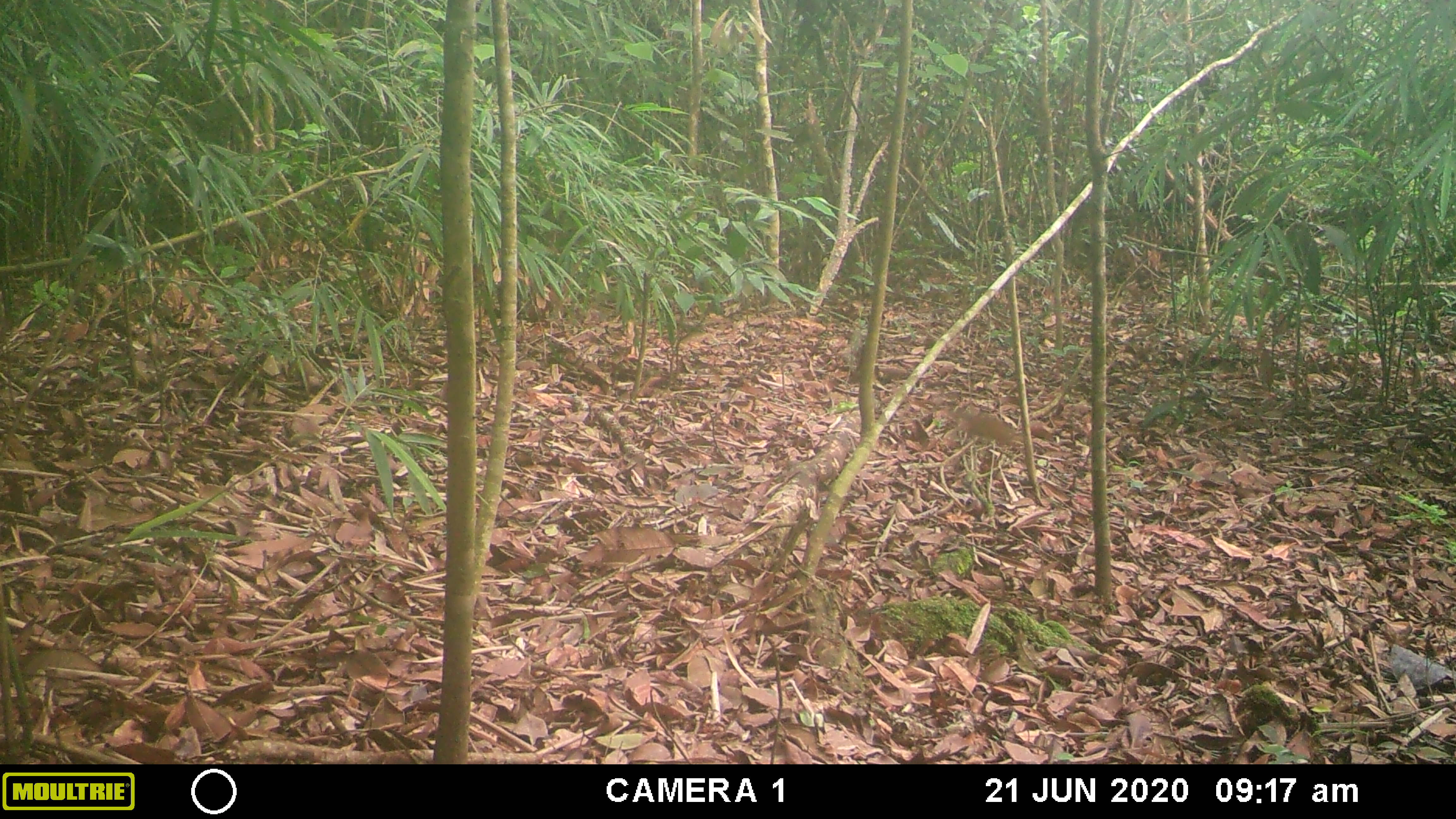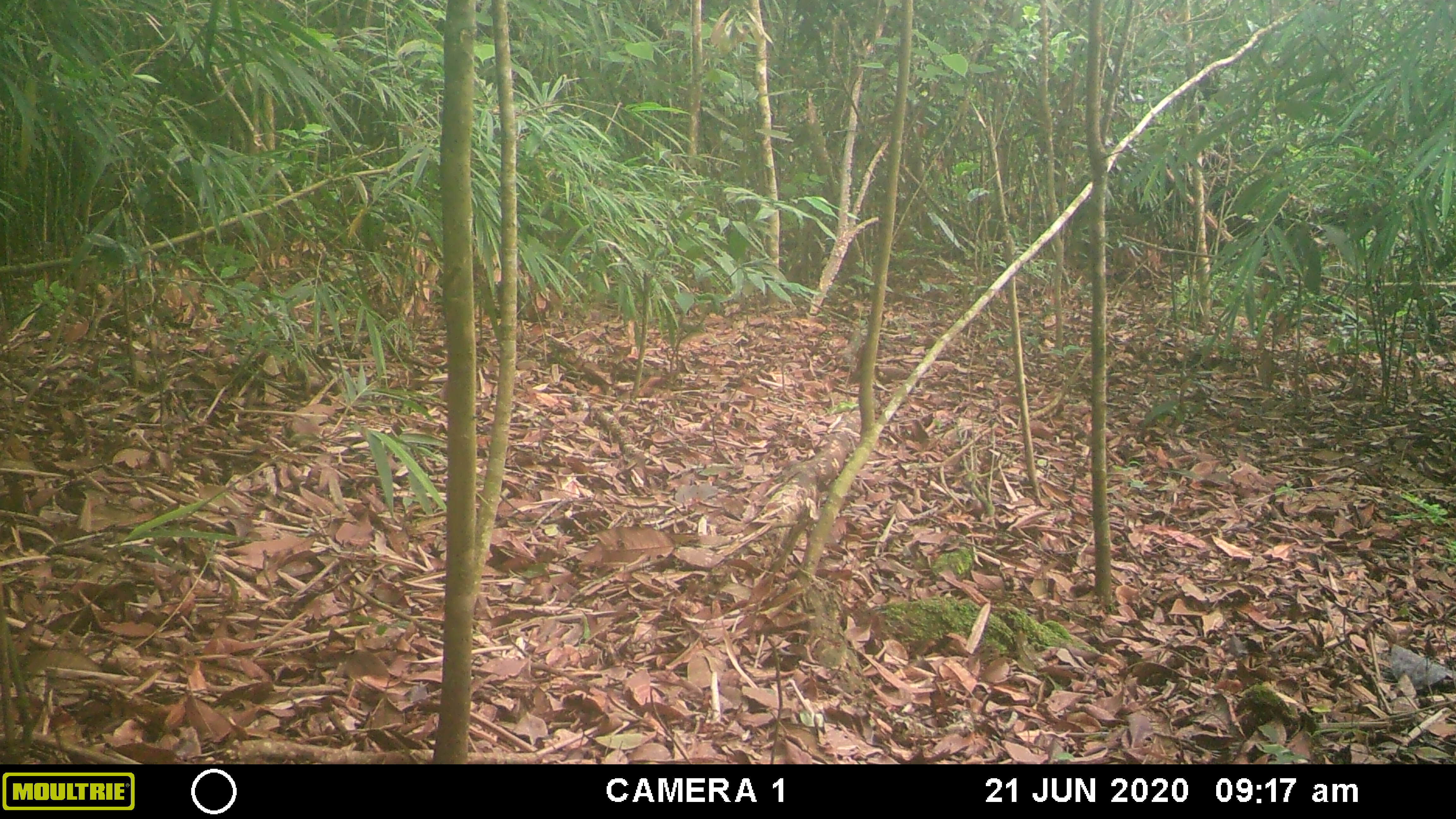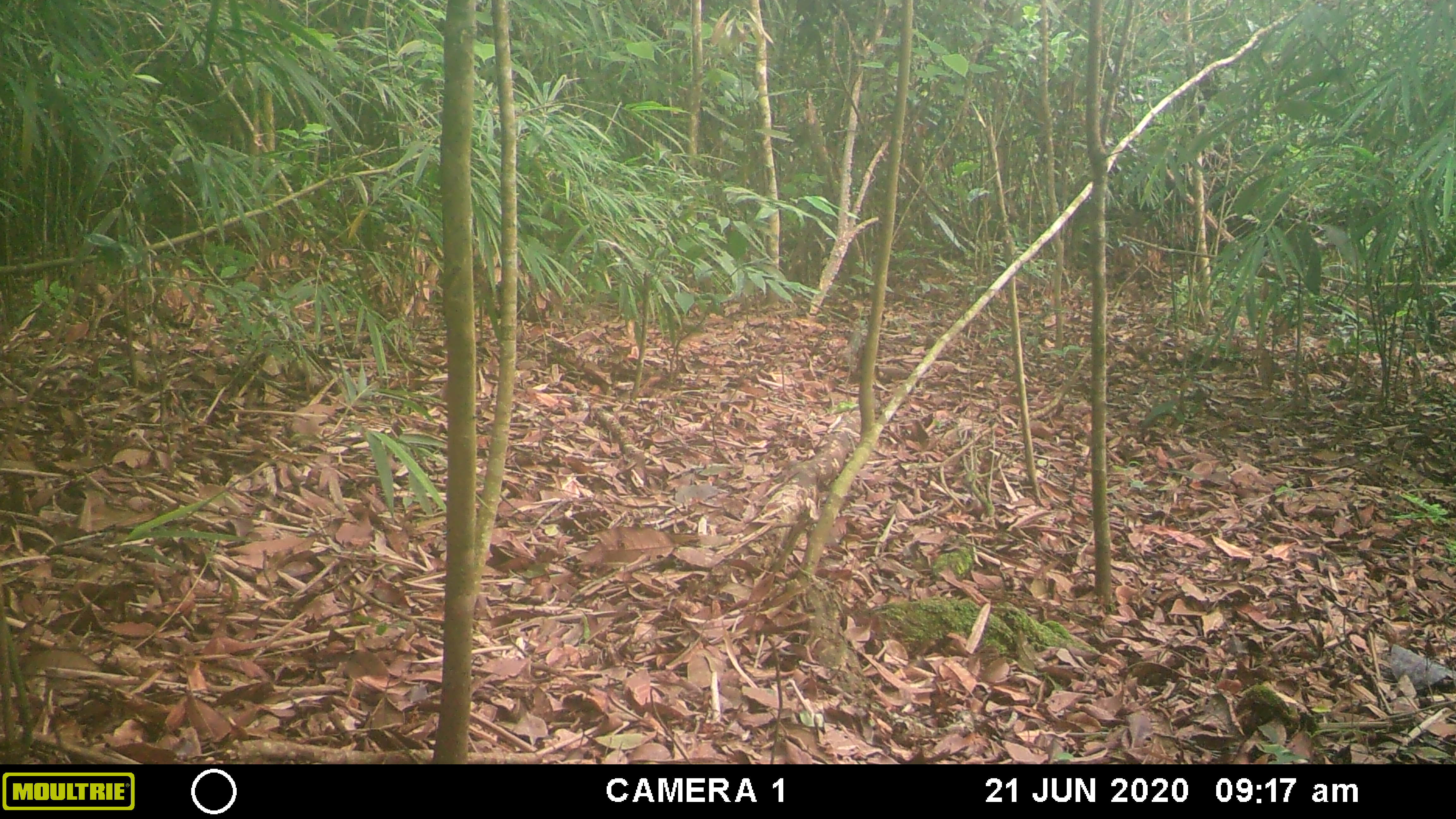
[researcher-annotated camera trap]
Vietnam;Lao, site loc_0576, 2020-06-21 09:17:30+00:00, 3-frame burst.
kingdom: Animalia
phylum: Chordata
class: Mammalia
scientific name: Mammalia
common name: mammal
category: unidentified small mammal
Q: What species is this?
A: Unidentified small mammal (mammal) (Mammalia).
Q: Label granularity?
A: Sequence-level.